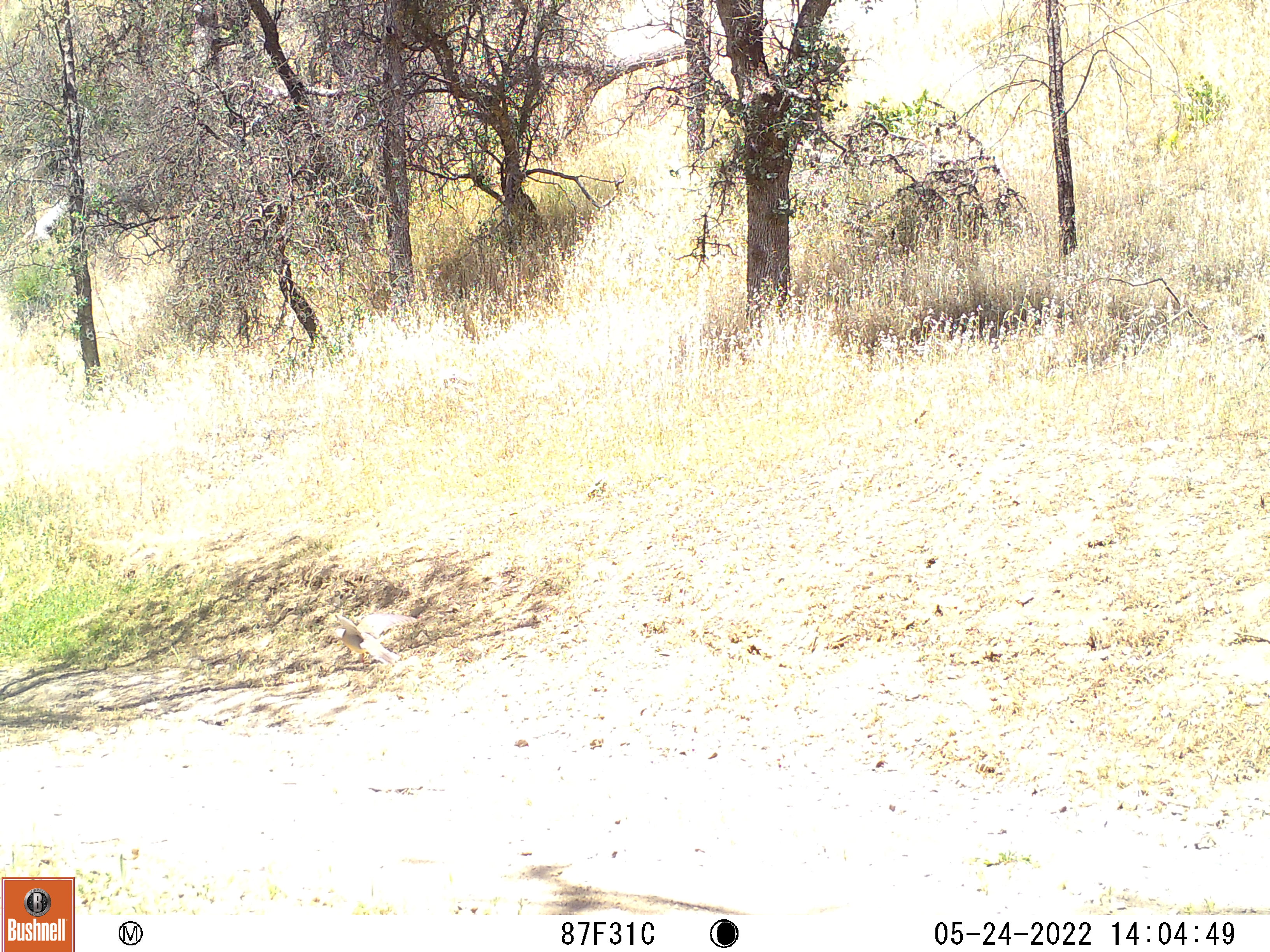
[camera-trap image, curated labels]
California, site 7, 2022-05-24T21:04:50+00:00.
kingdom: Animalia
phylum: Chordata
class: Aves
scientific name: Aves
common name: bird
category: unknown bird